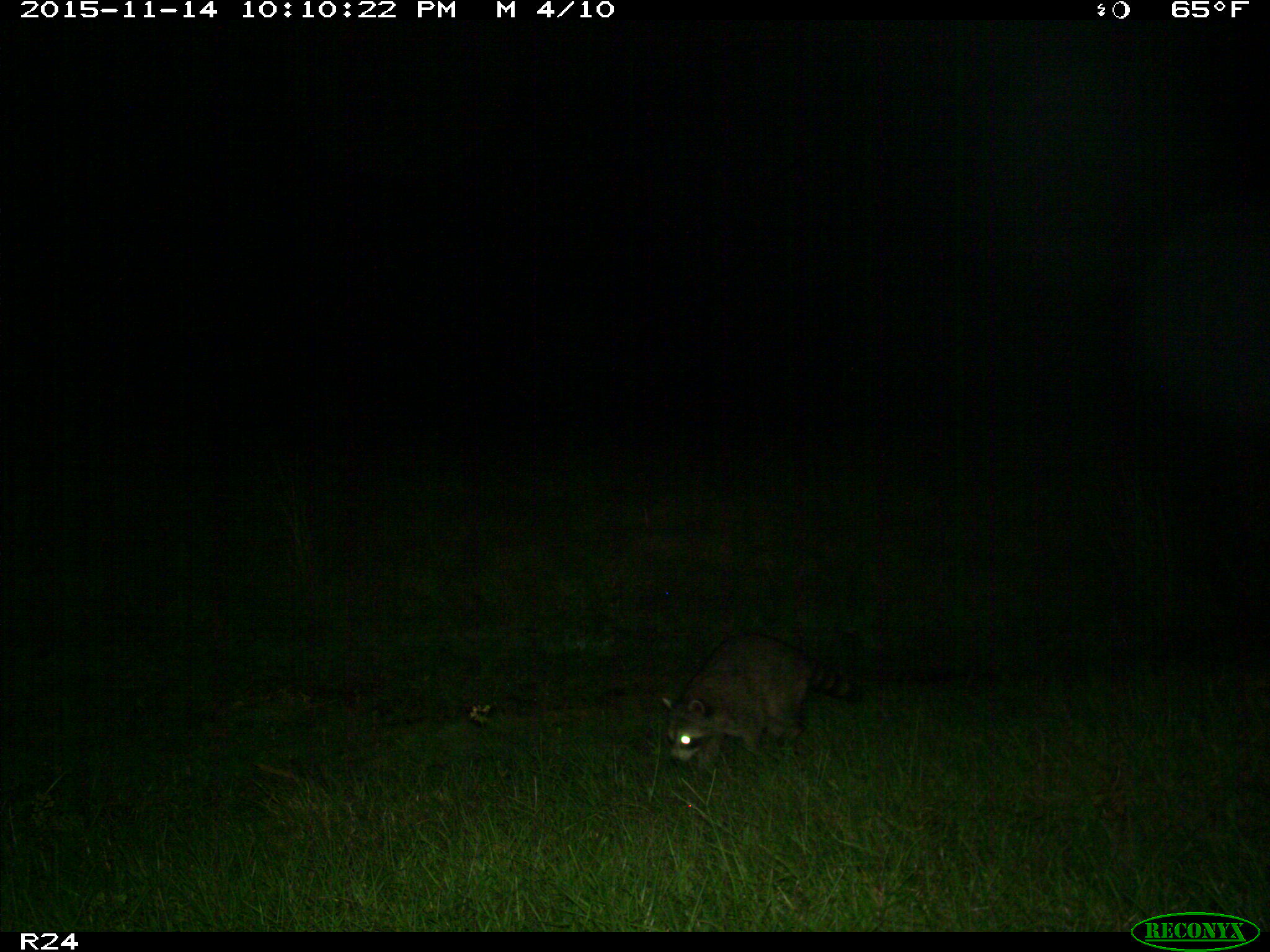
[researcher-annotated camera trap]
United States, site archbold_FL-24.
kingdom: Animalia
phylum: Chordata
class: Mammalia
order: Carnivora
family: Procyonidae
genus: Procyon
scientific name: Procyon lotor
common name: common raccoon